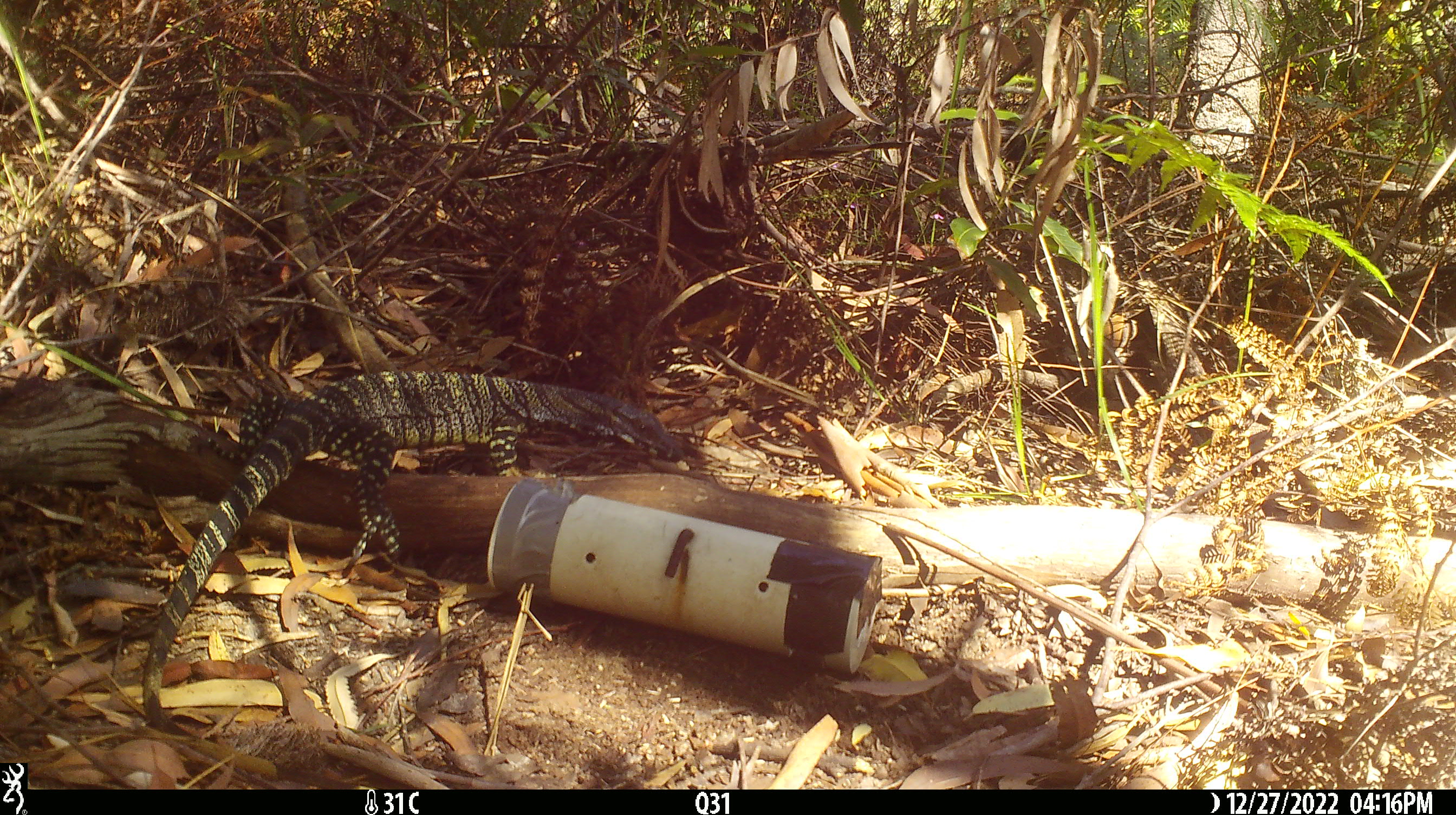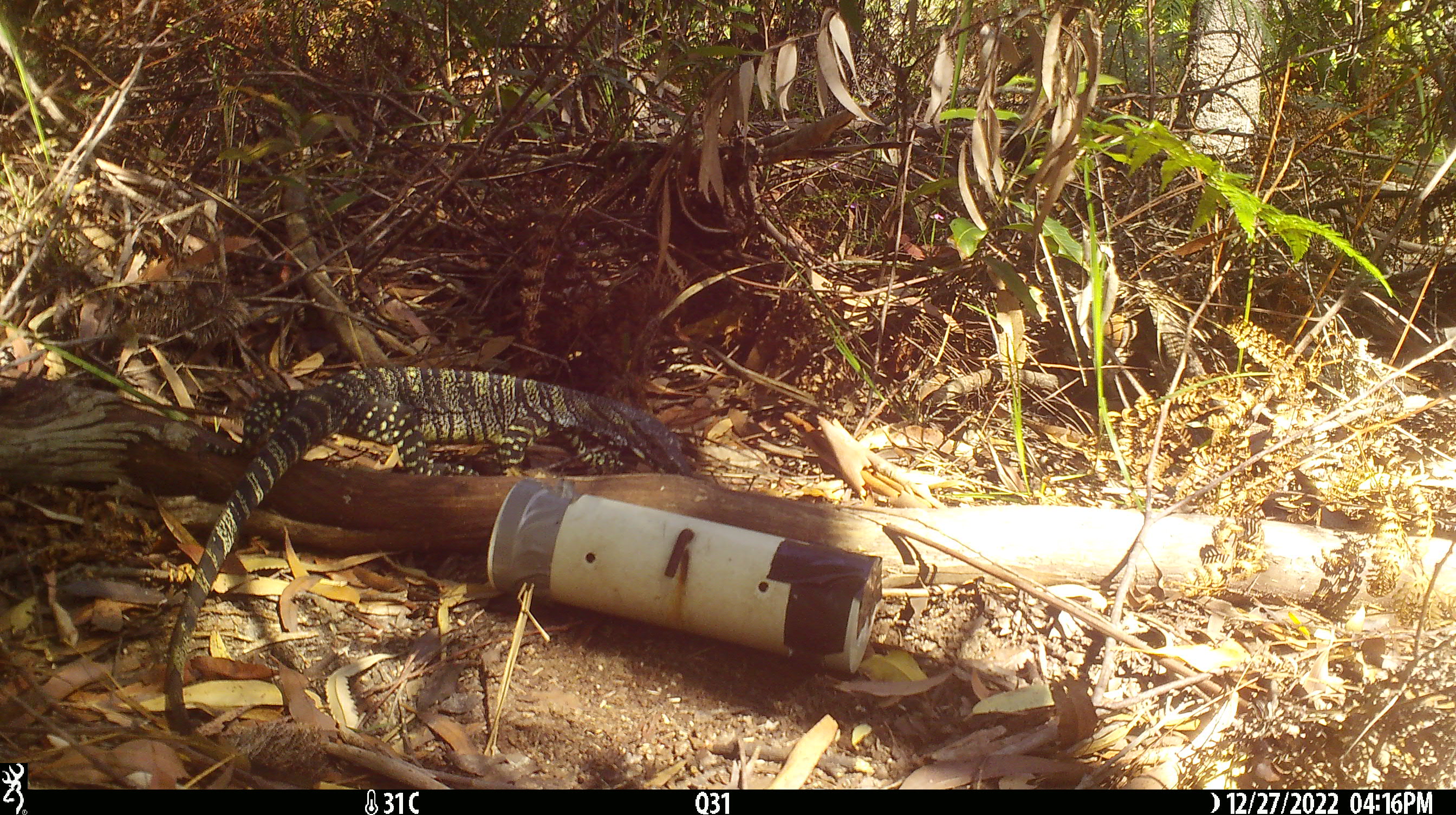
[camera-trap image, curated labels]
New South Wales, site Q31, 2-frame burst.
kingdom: Animalia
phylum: Chordata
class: Reptilia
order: Squamata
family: Varanidae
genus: Varanus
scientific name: Varanus varius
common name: lace monitor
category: goanna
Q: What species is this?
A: Goanna (lace monitor) (Varanus varius).